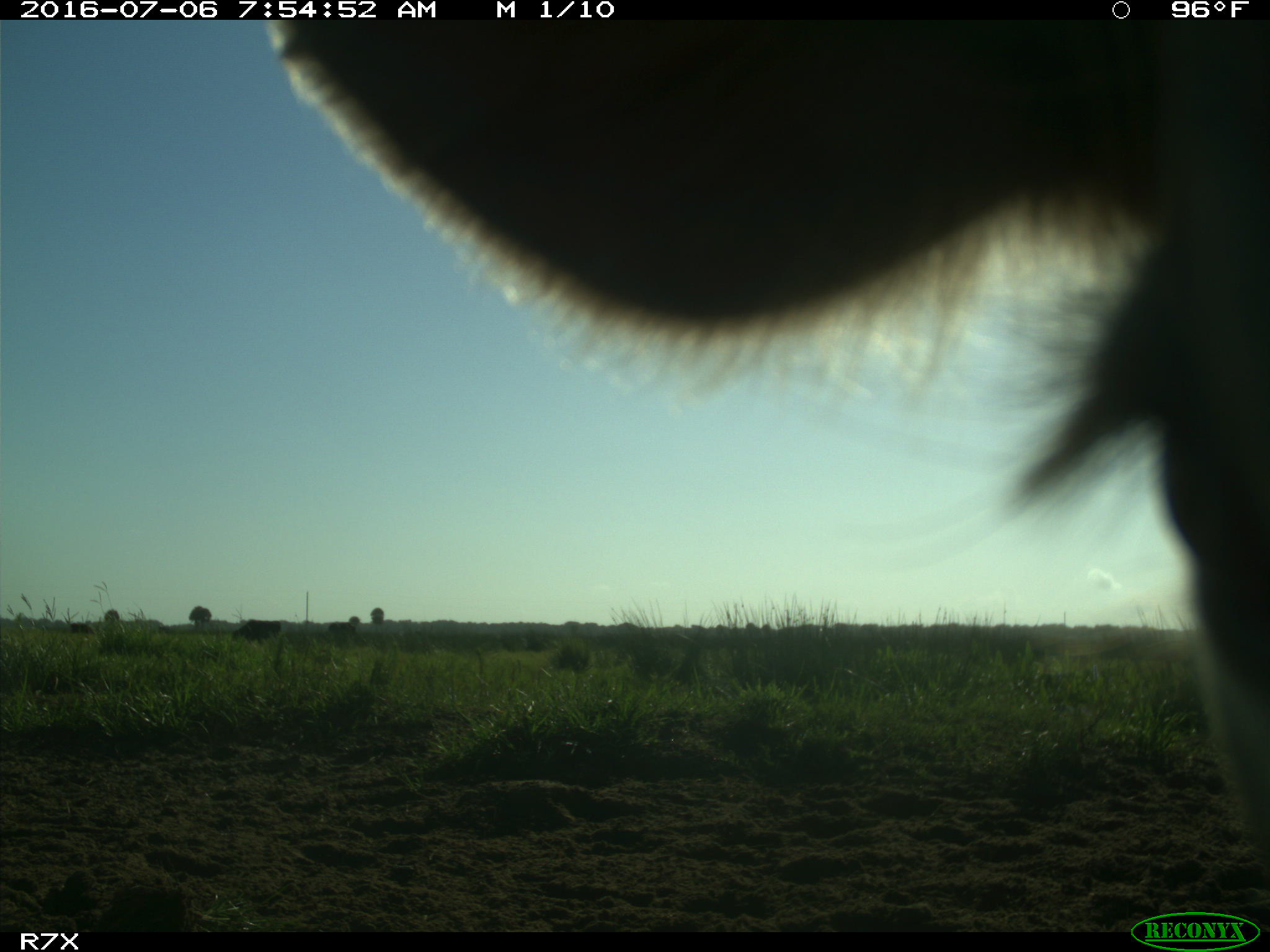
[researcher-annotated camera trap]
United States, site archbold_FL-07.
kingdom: Animalia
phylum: Chordata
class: Mammalia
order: Artiodactyla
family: Bovidae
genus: Bos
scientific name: Bos taurus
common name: domestic cow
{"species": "Bos taurus (domestic cow)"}